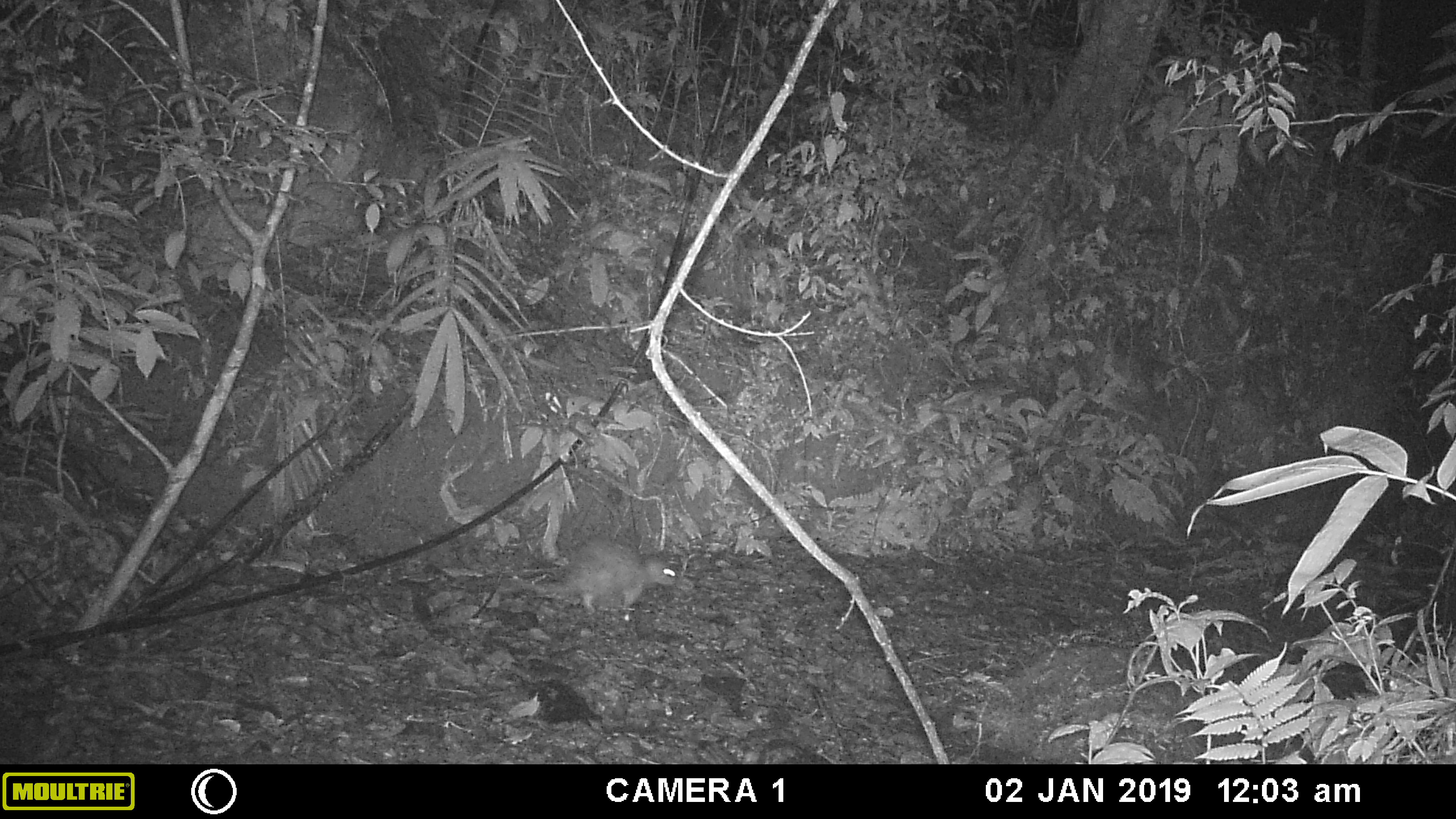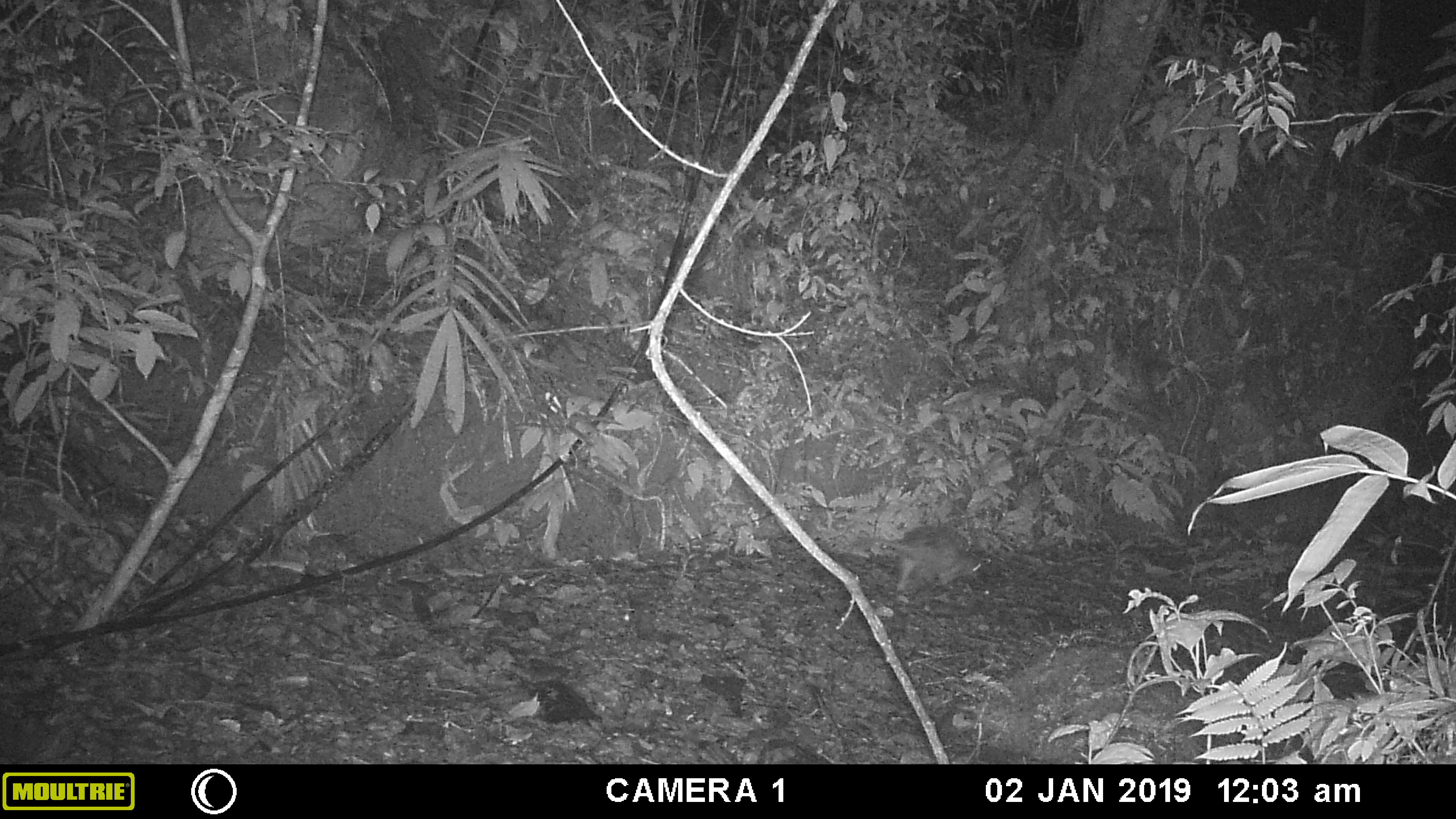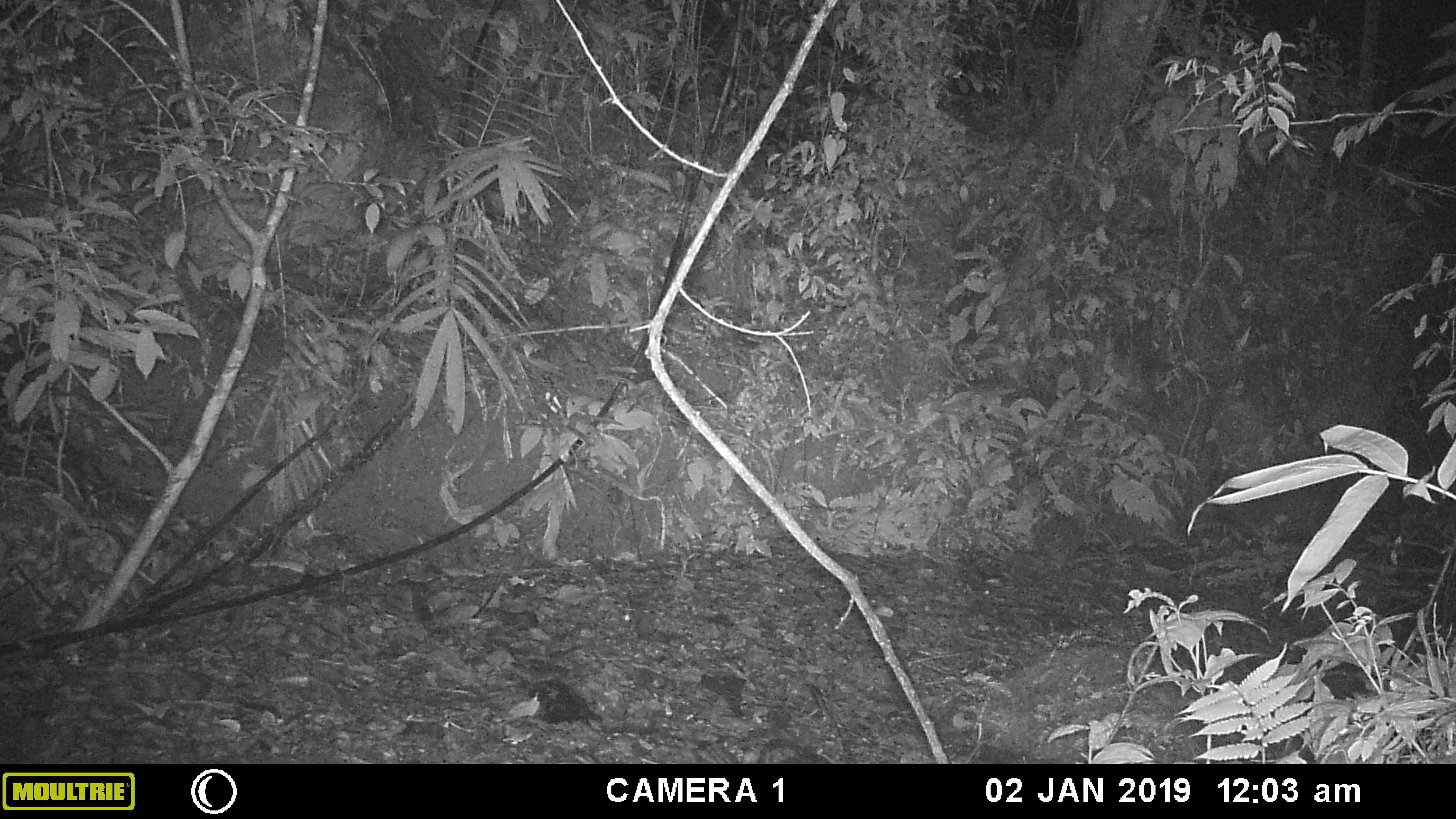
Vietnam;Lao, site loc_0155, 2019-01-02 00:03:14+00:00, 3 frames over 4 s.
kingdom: Animalia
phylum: Chordata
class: Mammalia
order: Rodentia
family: Hystricidae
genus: Atherurus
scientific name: Atherurus macrourus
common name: asiatic brush-tailed porcupine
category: asiatic brush tailed porcupine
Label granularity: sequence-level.